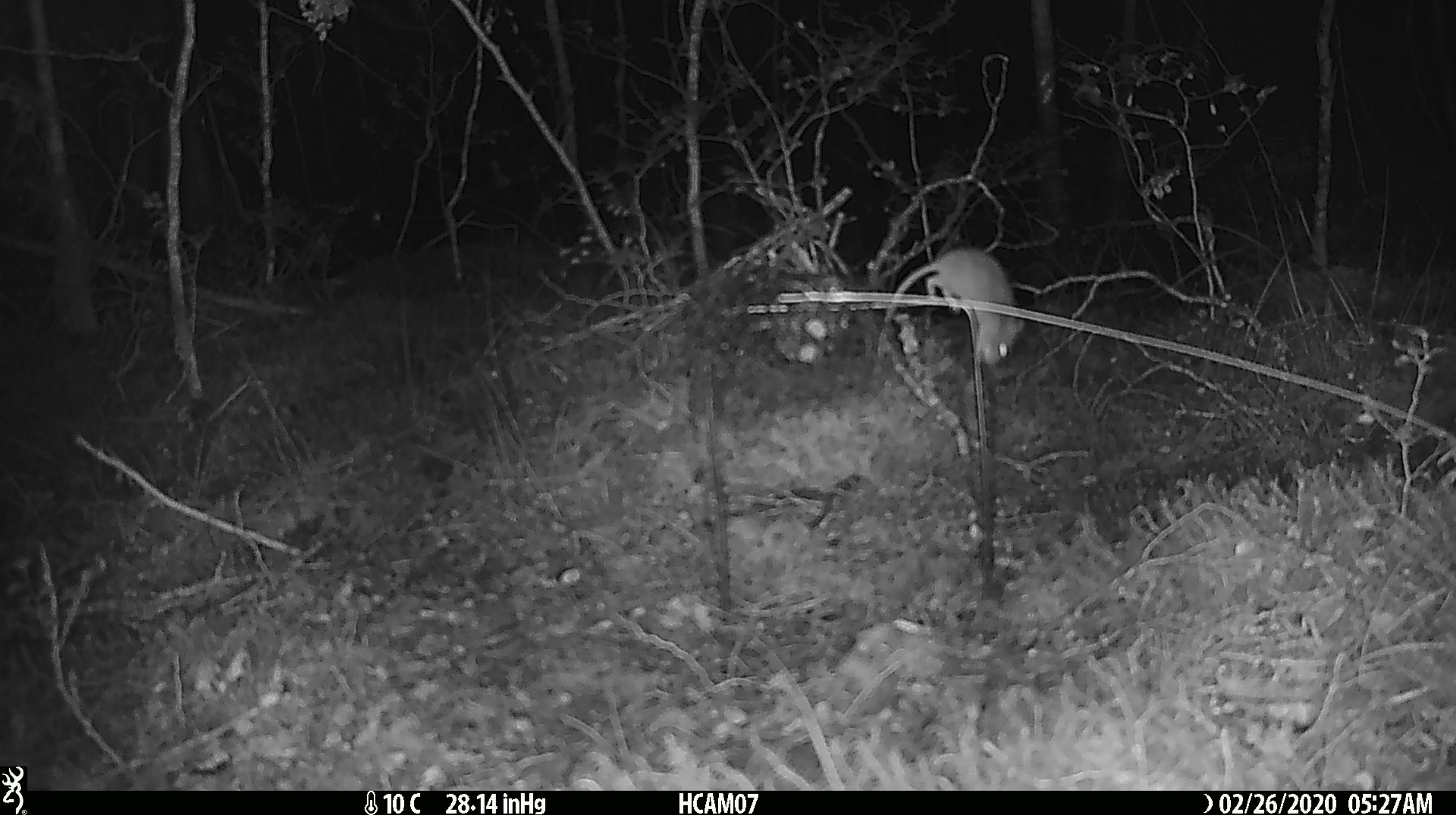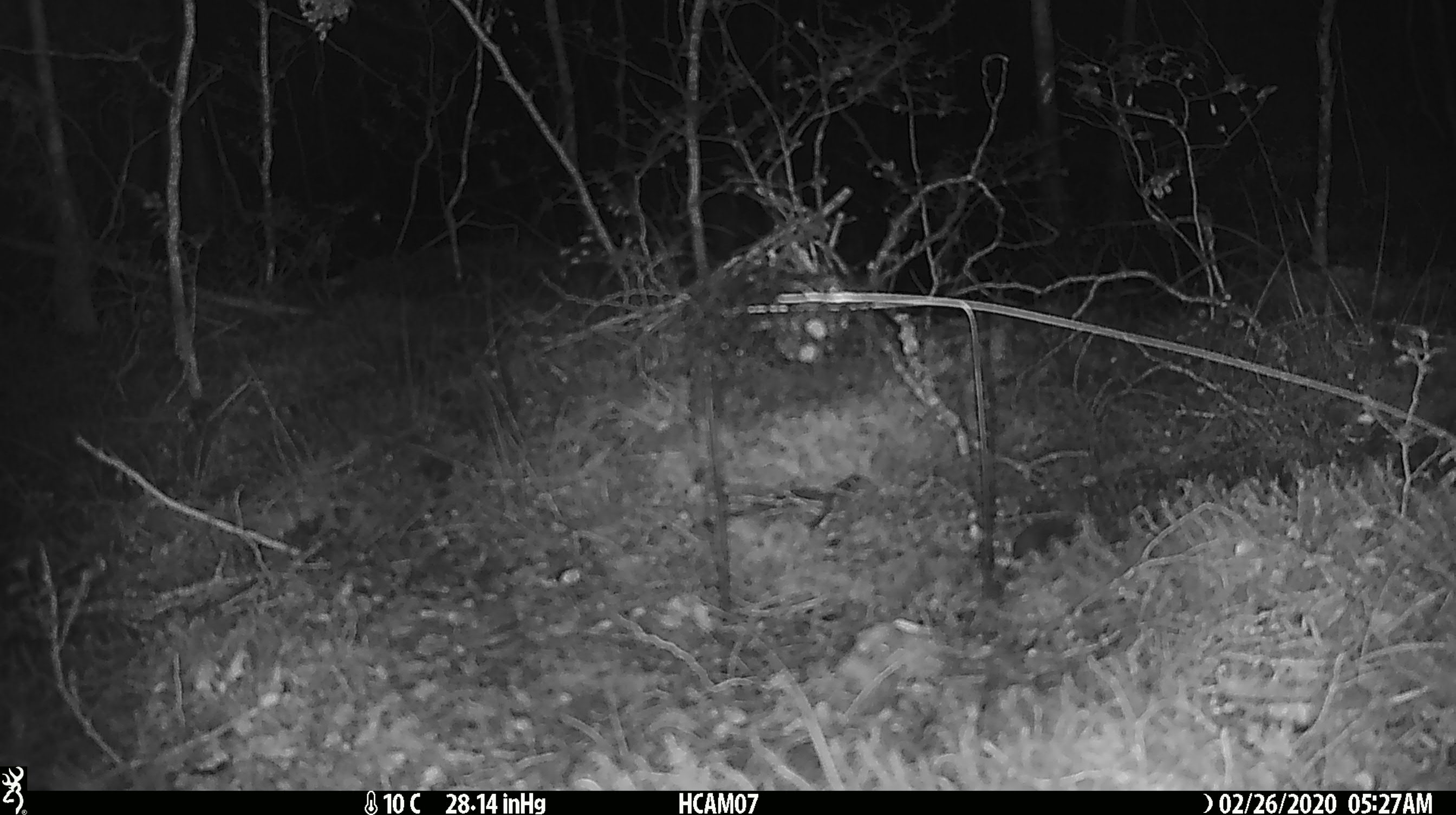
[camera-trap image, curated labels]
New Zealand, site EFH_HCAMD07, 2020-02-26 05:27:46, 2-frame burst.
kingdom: Animalia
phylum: Chordata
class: Mammalia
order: Rodentia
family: Muridae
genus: Mus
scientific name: Mus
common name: mouse